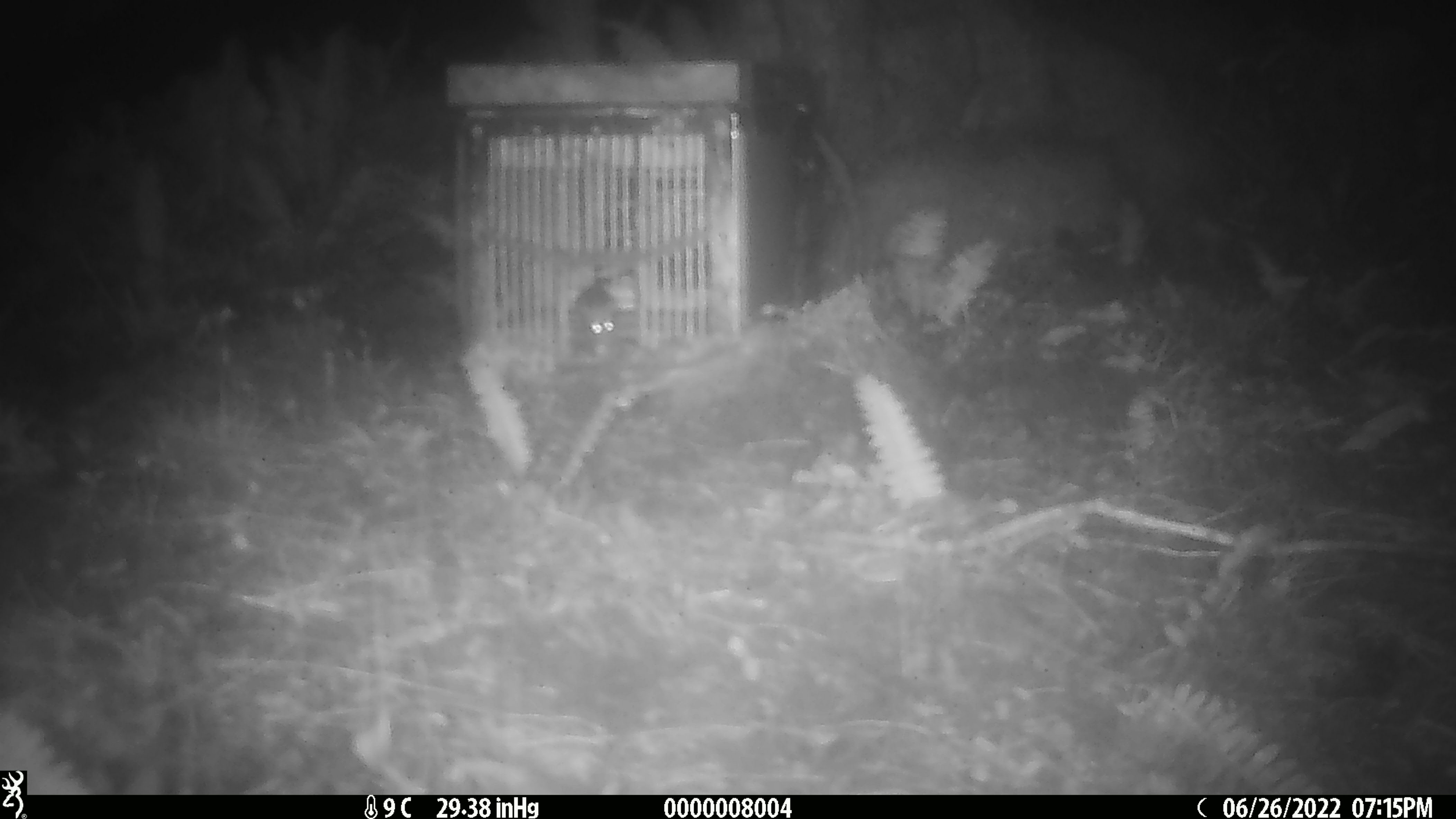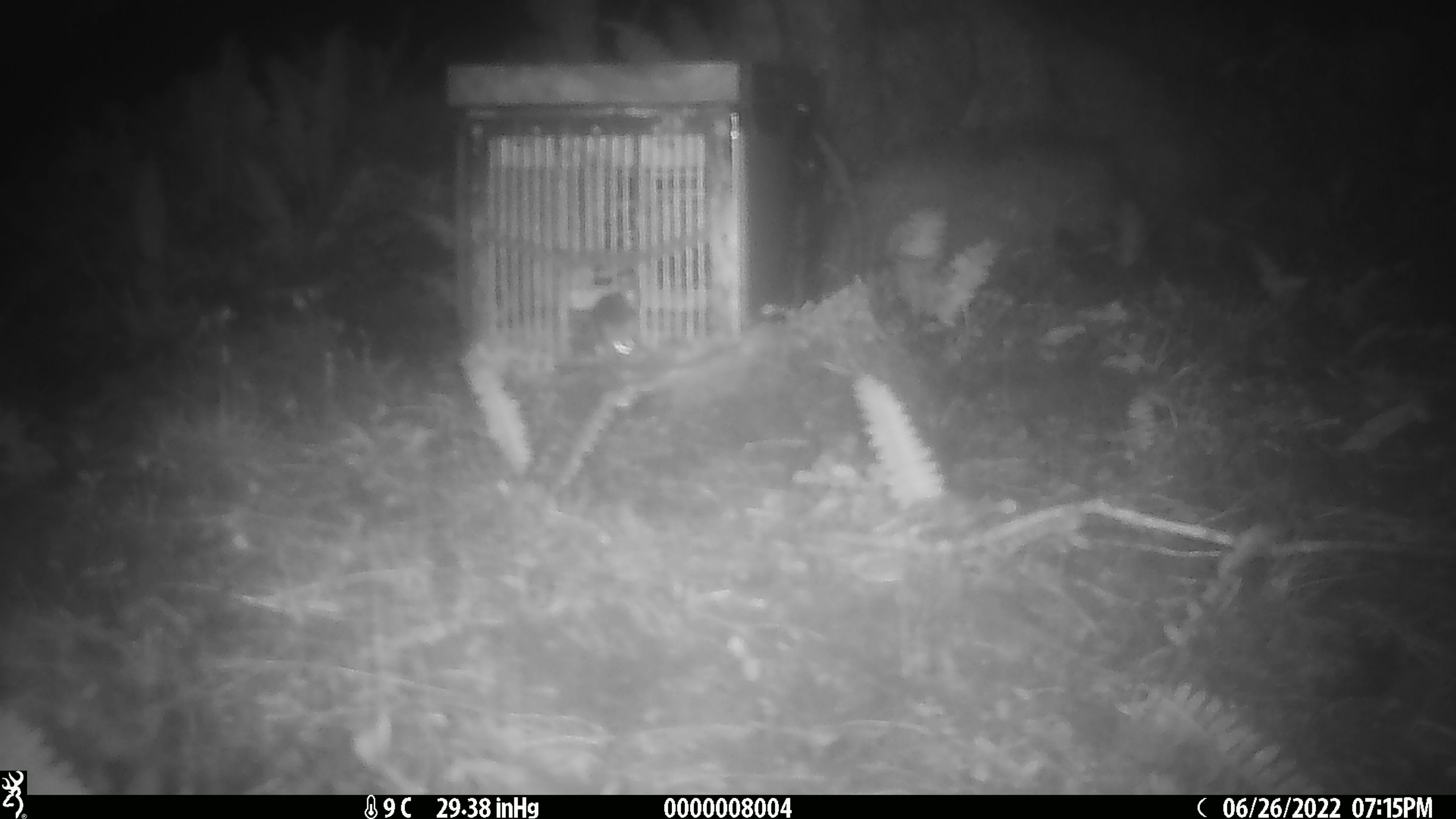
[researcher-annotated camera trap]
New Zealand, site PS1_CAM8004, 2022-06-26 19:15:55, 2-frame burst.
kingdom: Animalia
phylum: Chordata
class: Mammalia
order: Rodentia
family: Muridae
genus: Mus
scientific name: Mus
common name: mouse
Mouse (Mus).